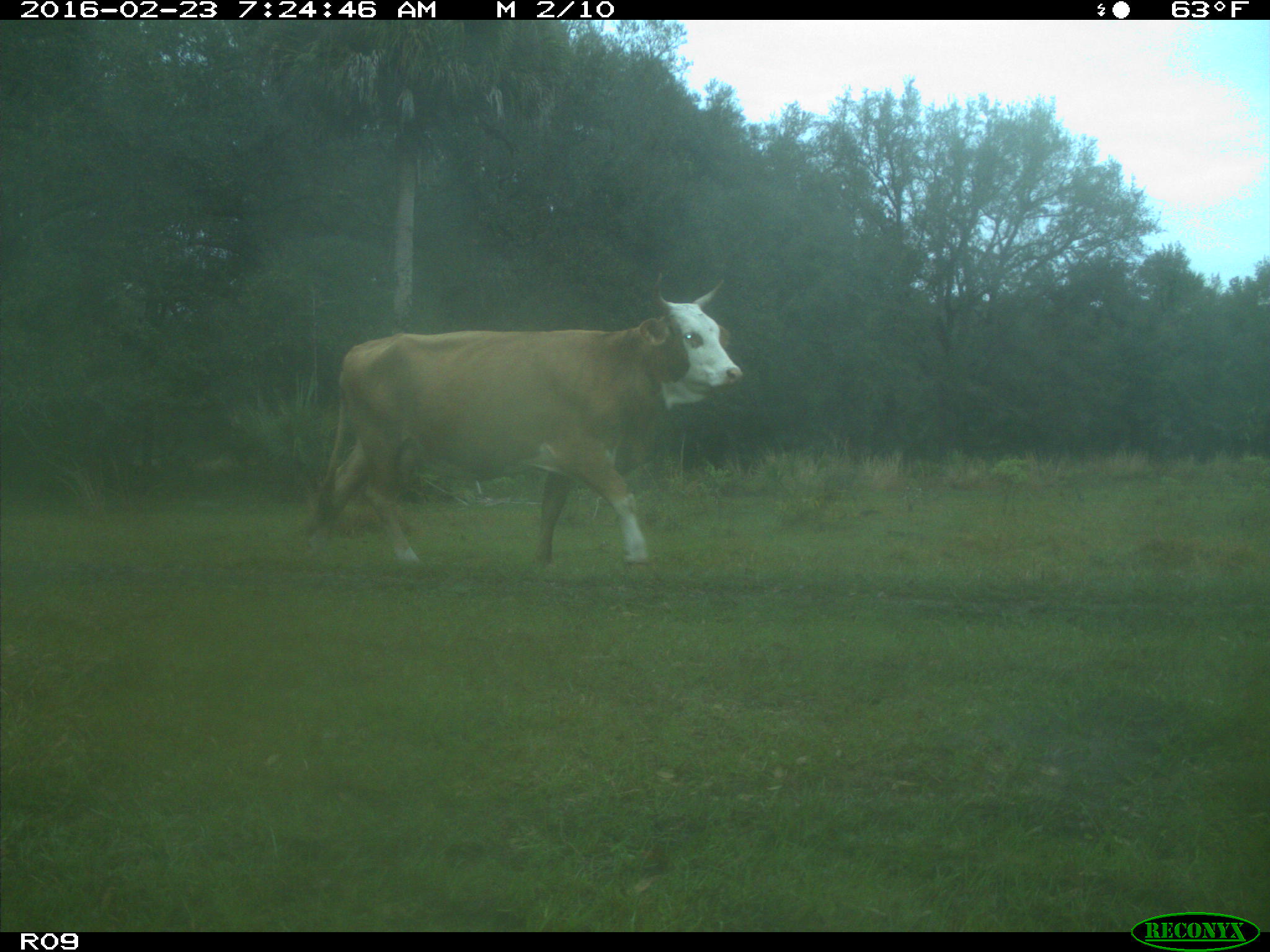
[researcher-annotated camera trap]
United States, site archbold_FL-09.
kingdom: Animalia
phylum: Chordata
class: Mammalia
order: Artiodactyla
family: Bovidae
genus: Bos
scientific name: Bos taurus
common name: domestic cow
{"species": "Bos taurus (domestic cow)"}